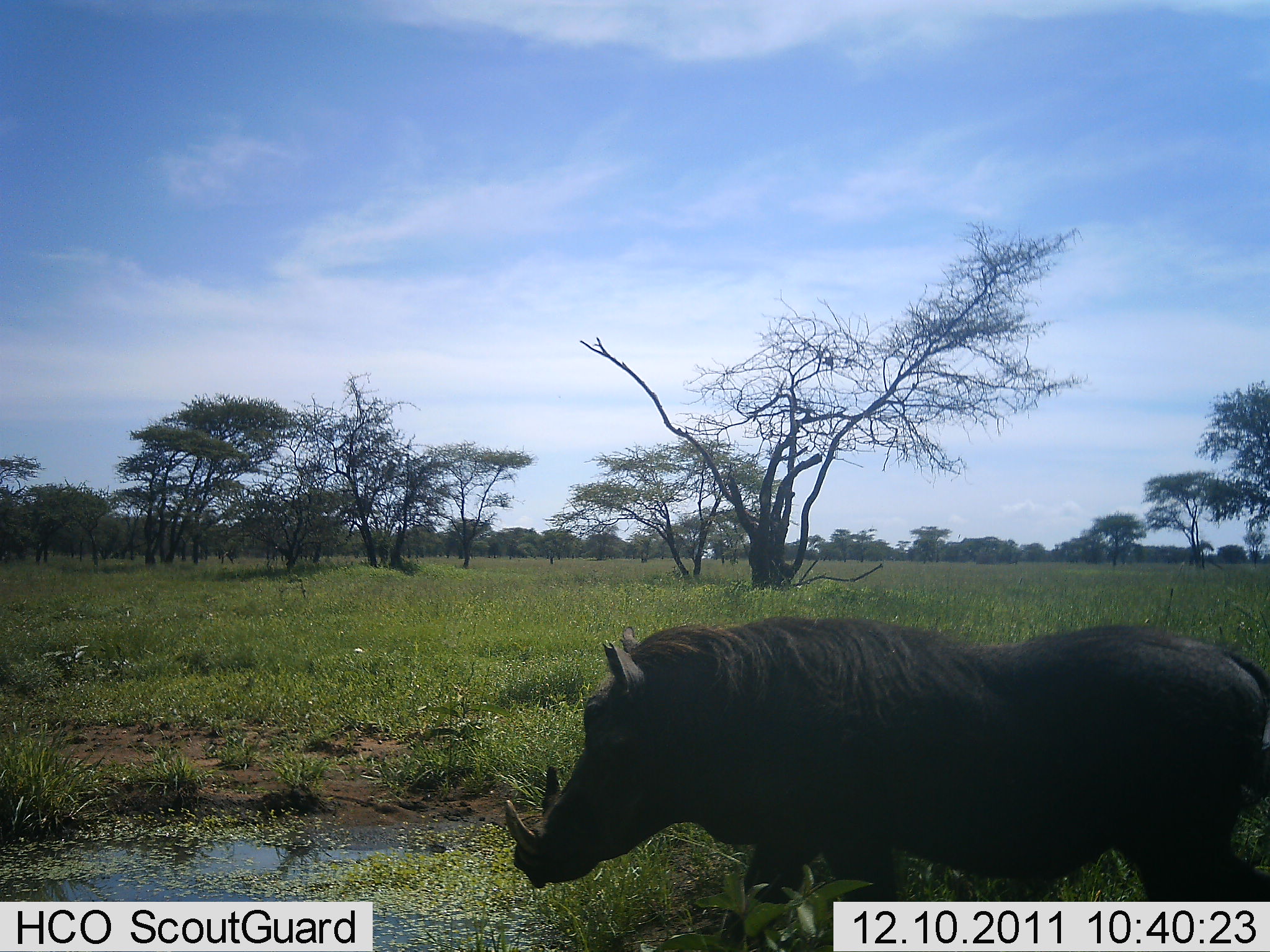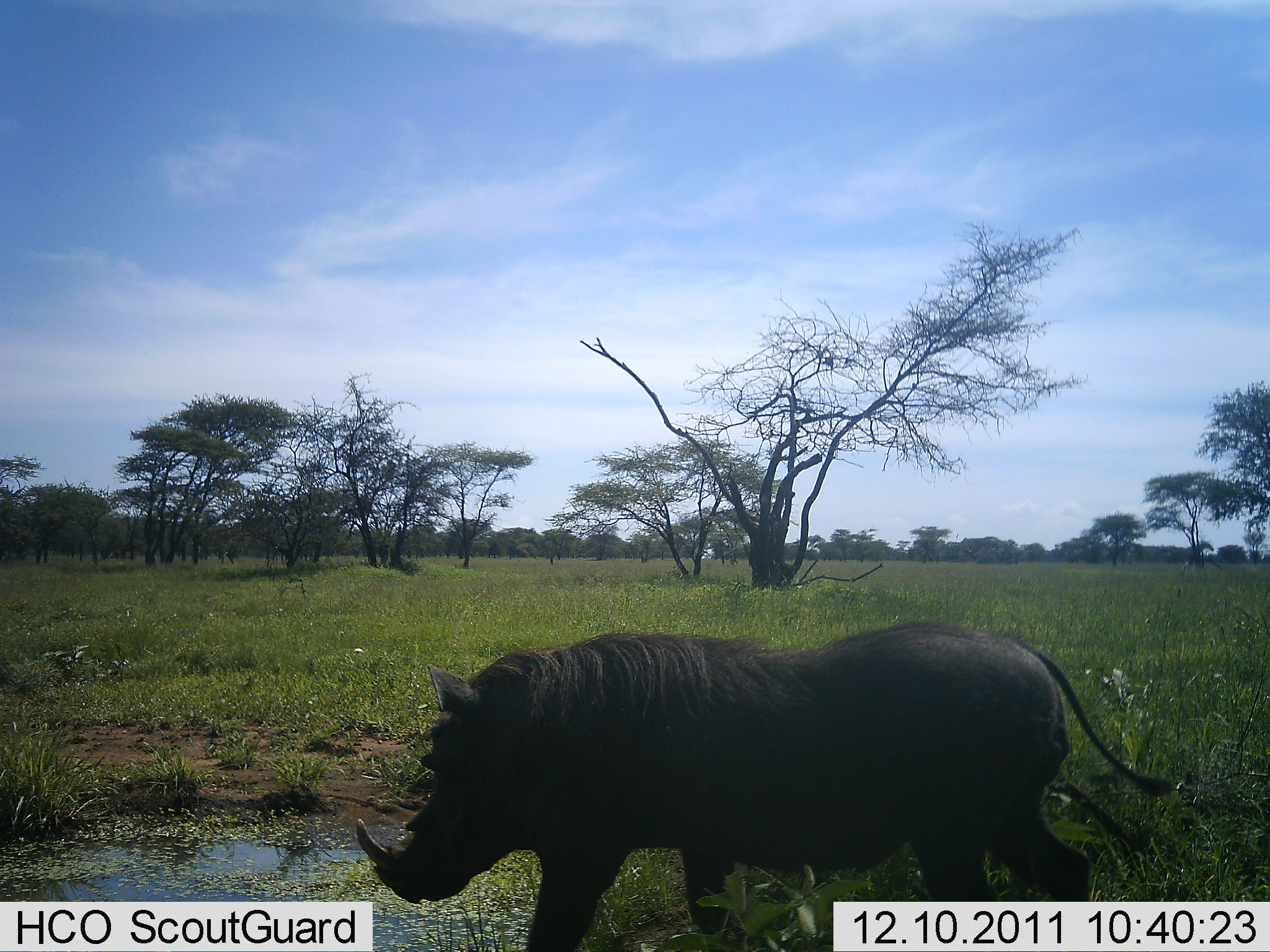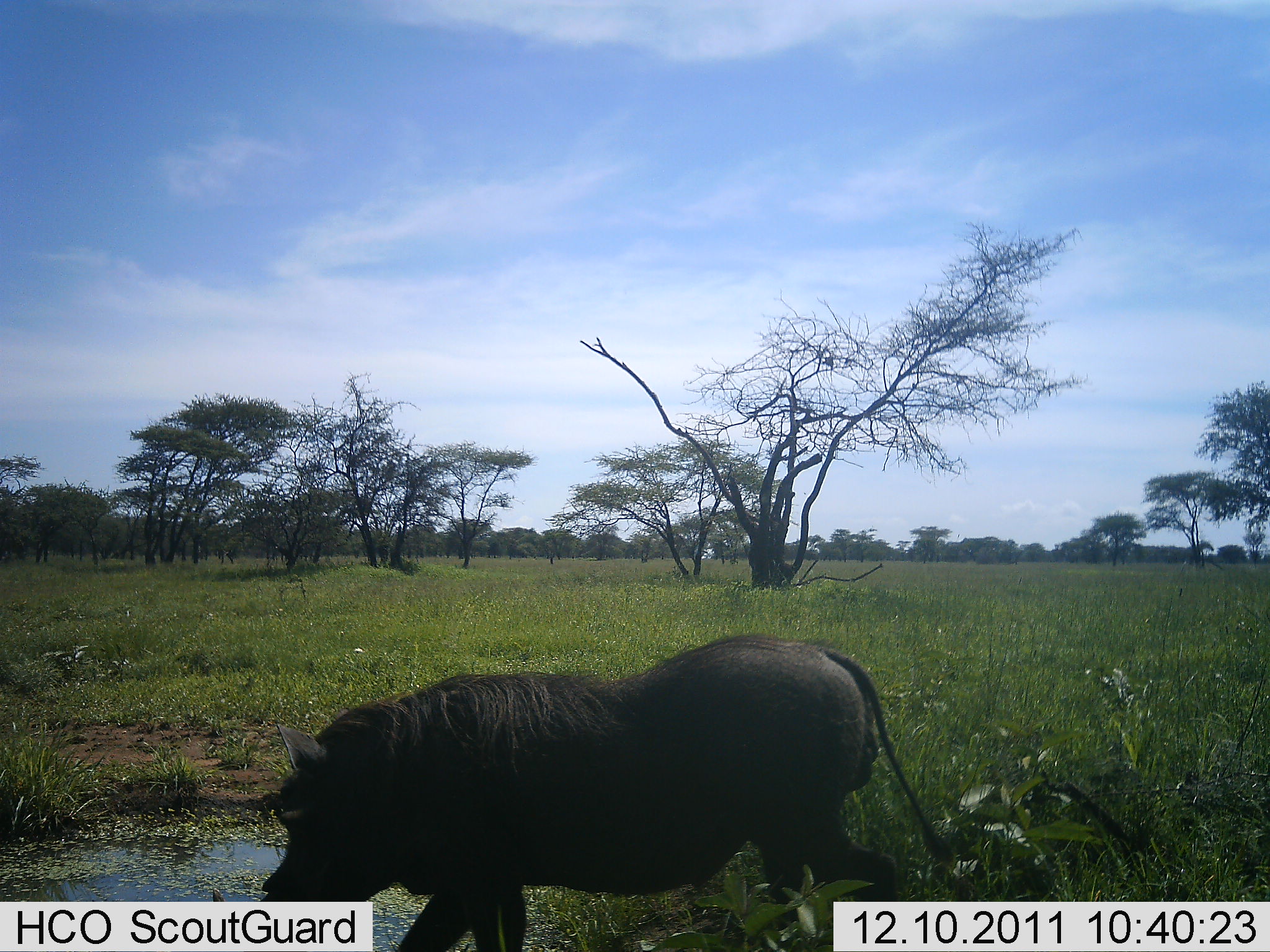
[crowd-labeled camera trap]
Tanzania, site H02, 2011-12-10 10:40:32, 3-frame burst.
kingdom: Animalia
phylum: Chordata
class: Mammalia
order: Artiodactyla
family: Suidae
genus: Phacochoerus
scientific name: Phacochoerus africanus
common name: warthog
Warthog (Phacochoerus africanus), count 1. Behavior (volunteer vote fractions): standing 0%, resting 0%, moving 64%, interacting 9%. Young present (vote fraction): 0%. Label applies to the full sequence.